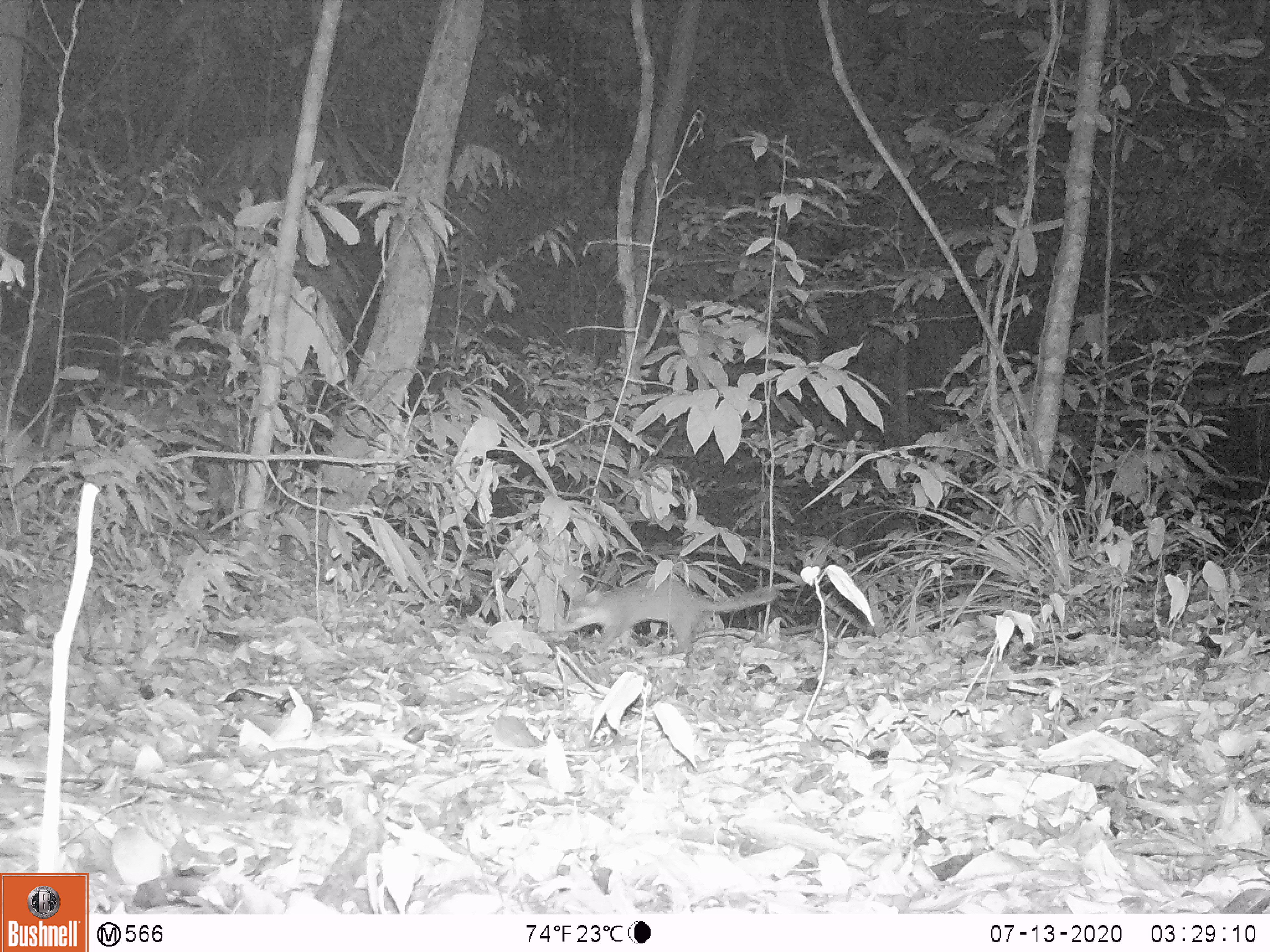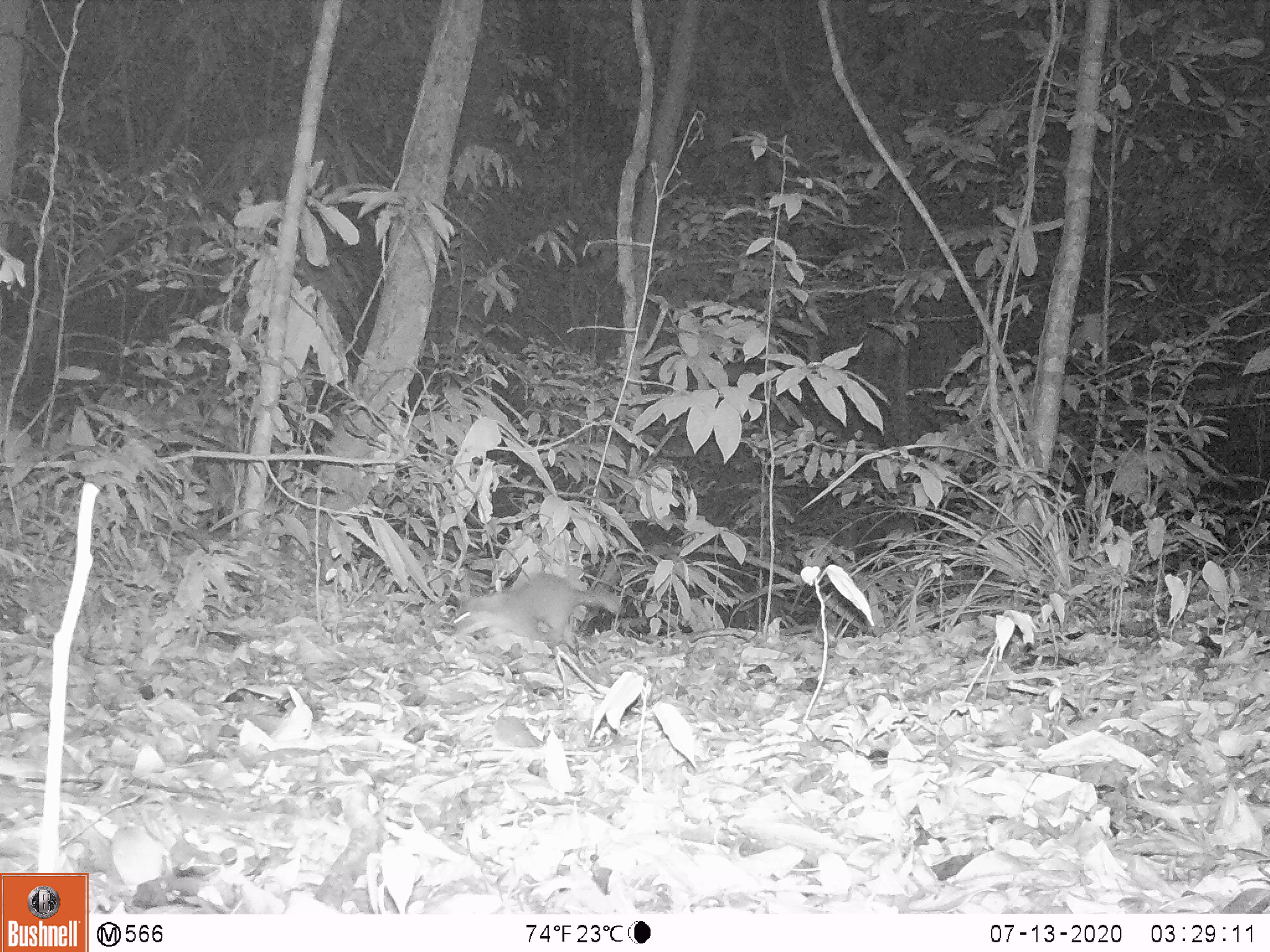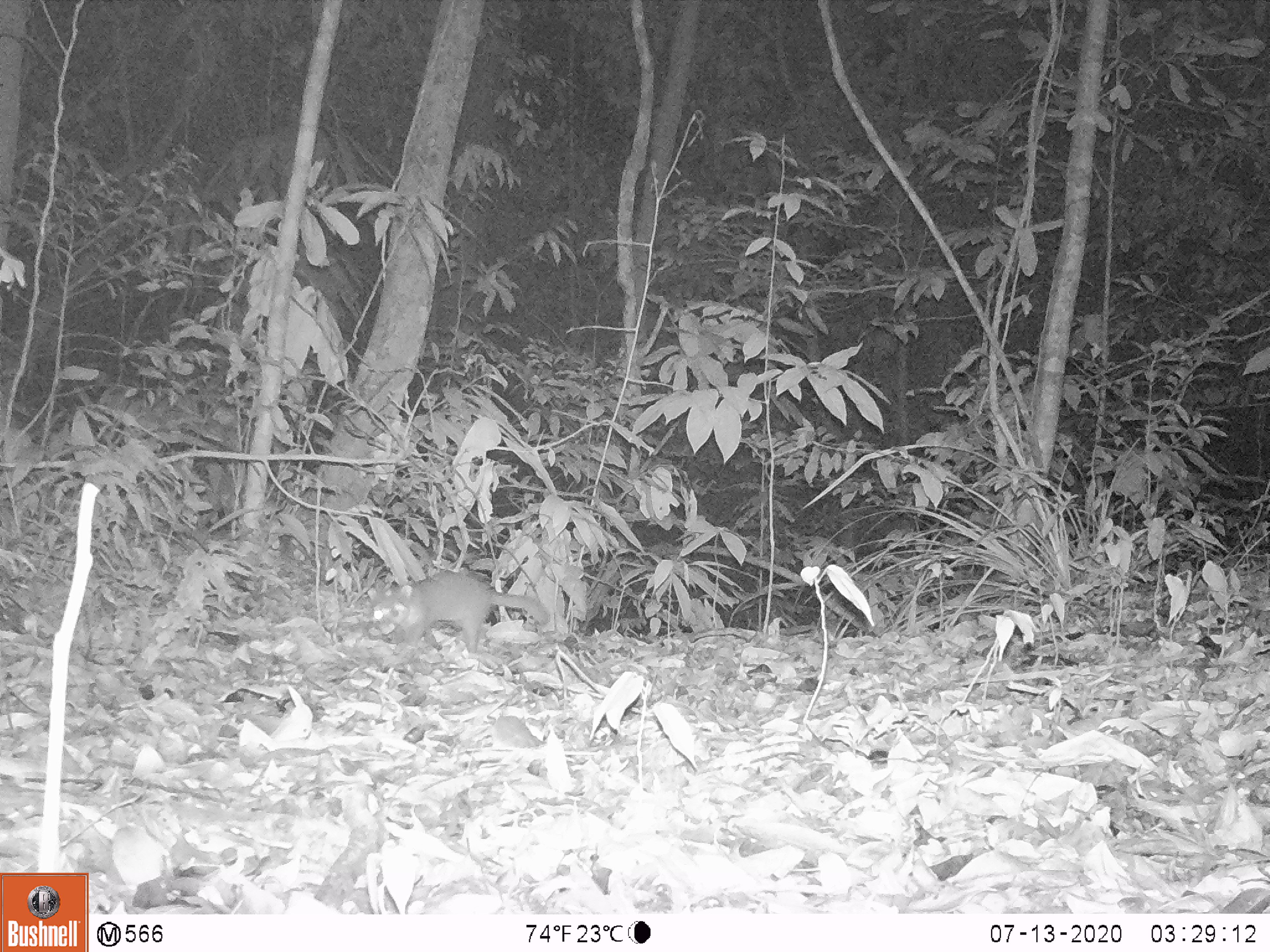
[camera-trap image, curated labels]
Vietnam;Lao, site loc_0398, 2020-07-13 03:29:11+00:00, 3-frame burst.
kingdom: Animalia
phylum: Chordata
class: Mammalia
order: Carnivora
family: Mustelidae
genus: Melogale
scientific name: Melogale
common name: ferret badger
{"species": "ferret badger (Melogale)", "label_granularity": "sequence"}